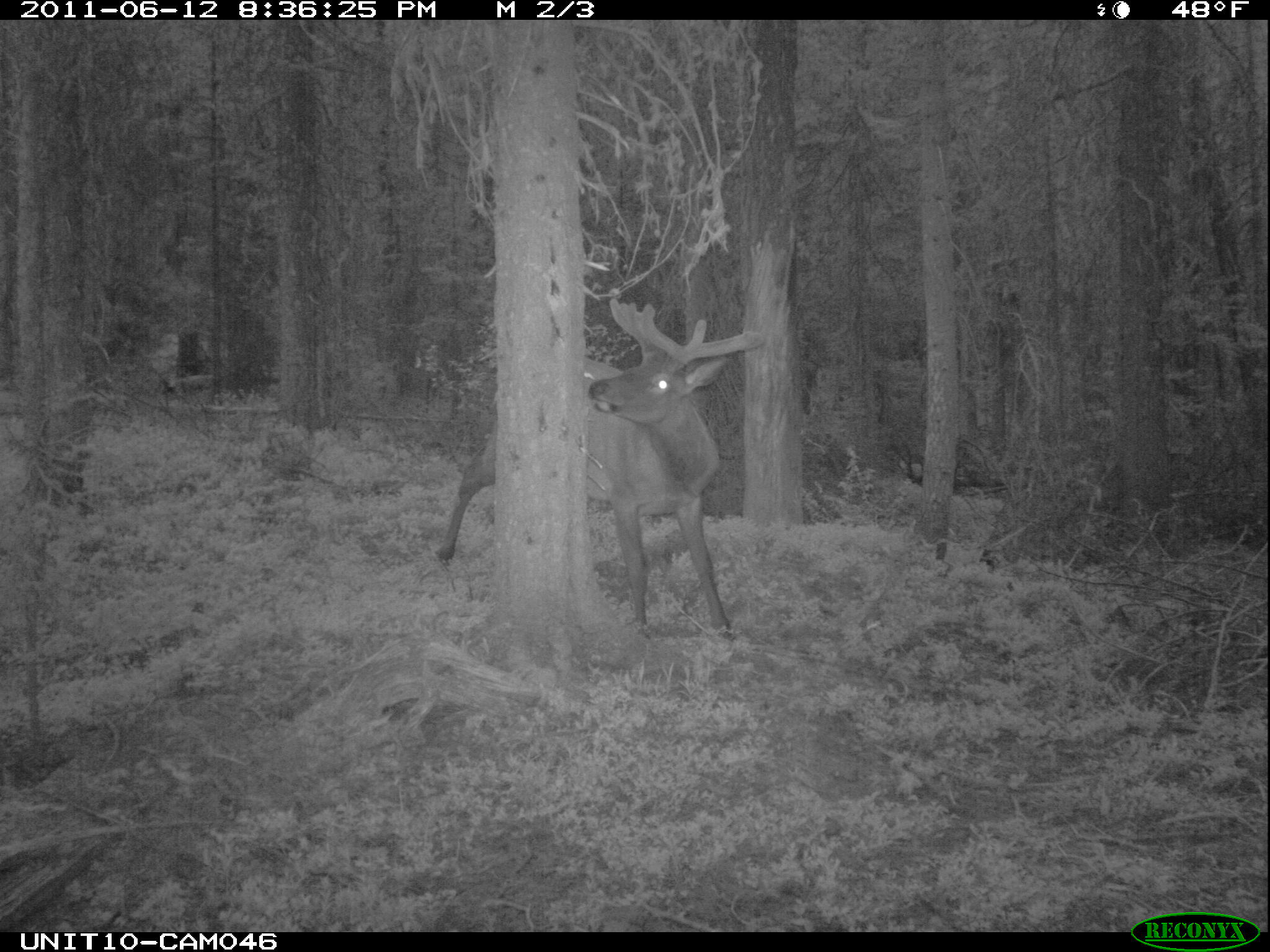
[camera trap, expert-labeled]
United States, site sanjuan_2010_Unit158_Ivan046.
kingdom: Animalia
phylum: Chordata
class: Mammalia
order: Artiodactyla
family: Cervidae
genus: Cervus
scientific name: Cervus elaphus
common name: red deer